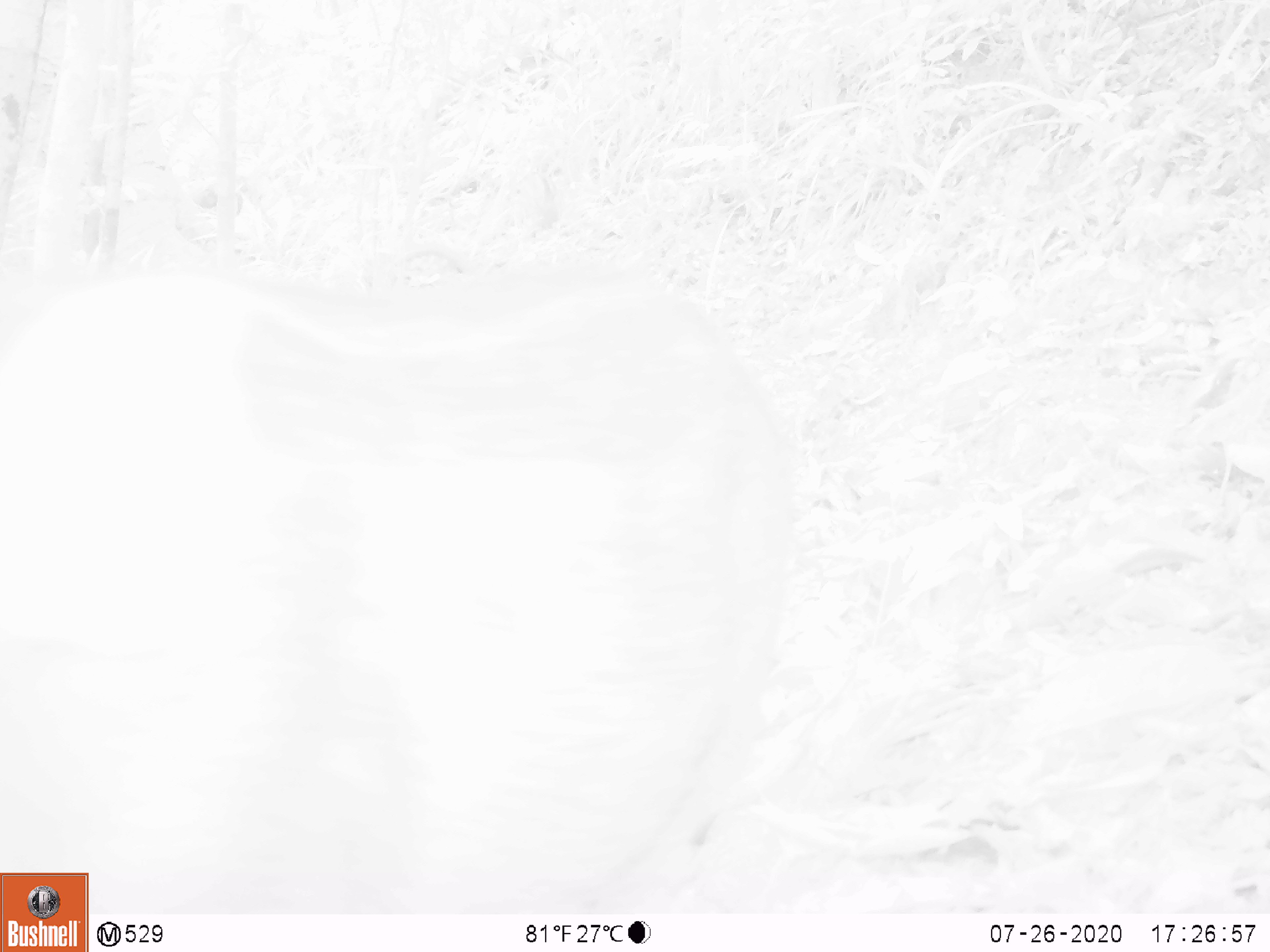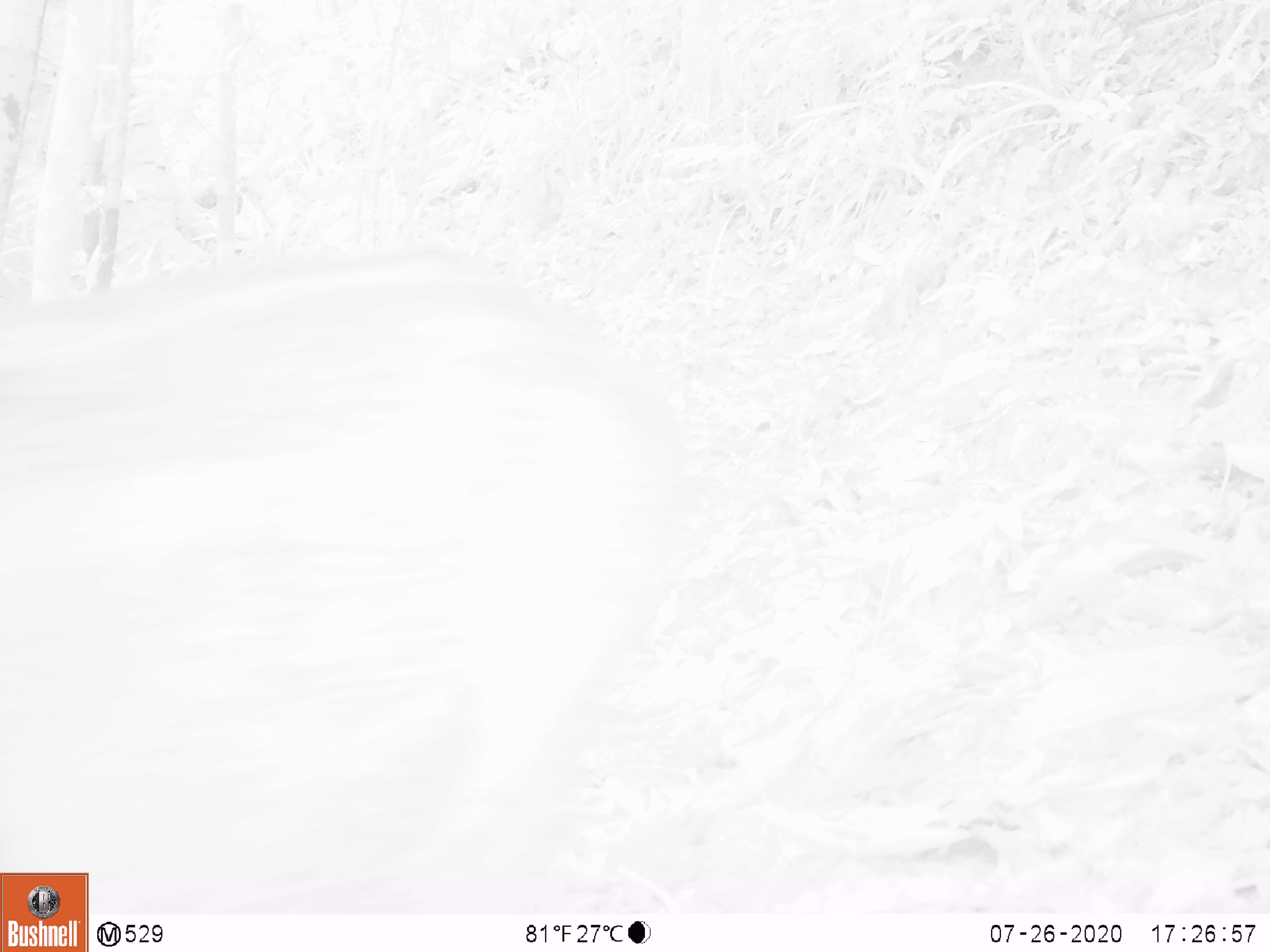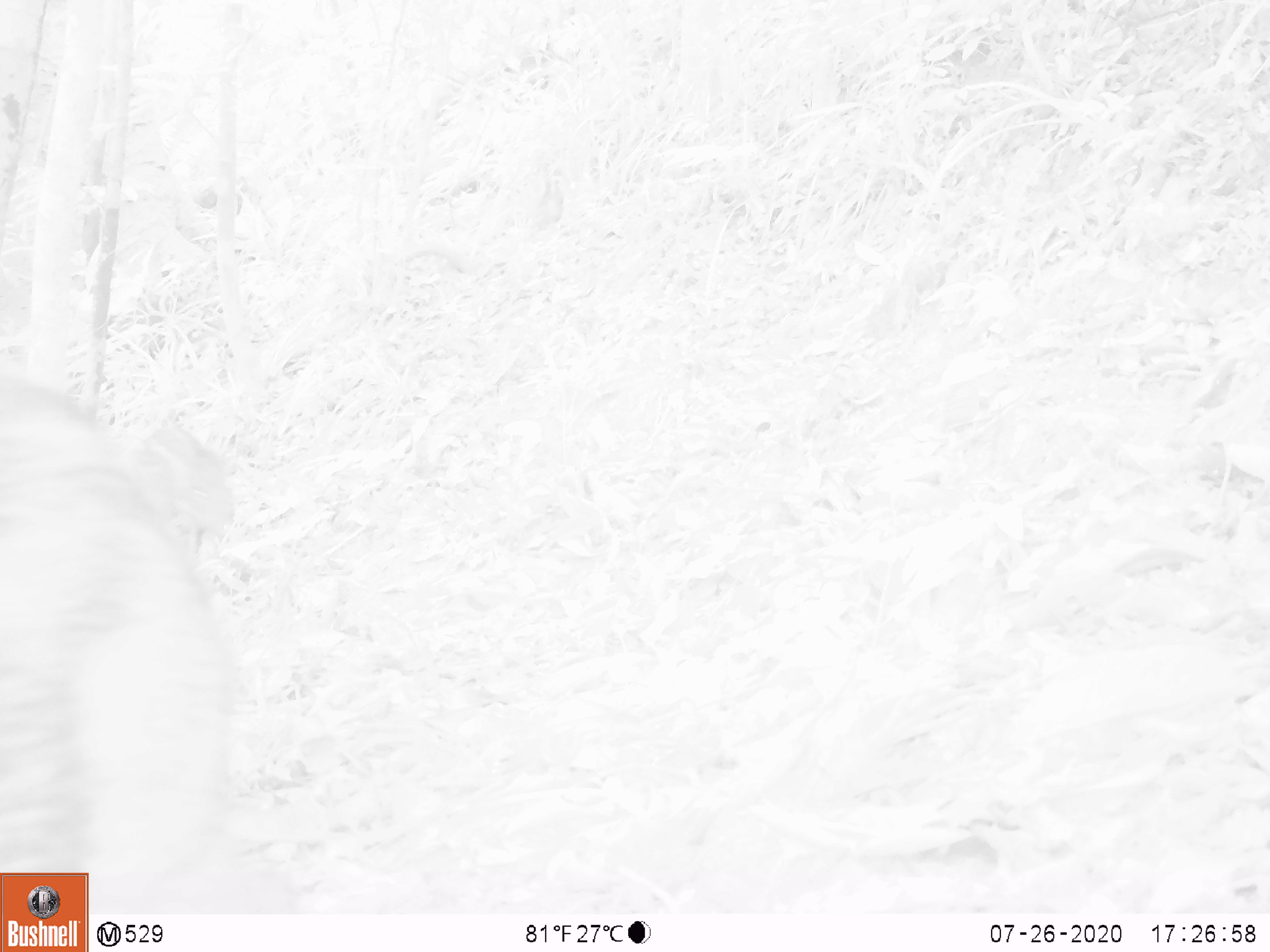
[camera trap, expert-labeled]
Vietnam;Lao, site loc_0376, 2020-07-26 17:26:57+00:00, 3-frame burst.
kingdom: Animalia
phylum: Chordata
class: Mammalia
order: Artiodactyla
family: Suidae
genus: Sus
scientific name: Sus scrofa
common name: eurasian wild pig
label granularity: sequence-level